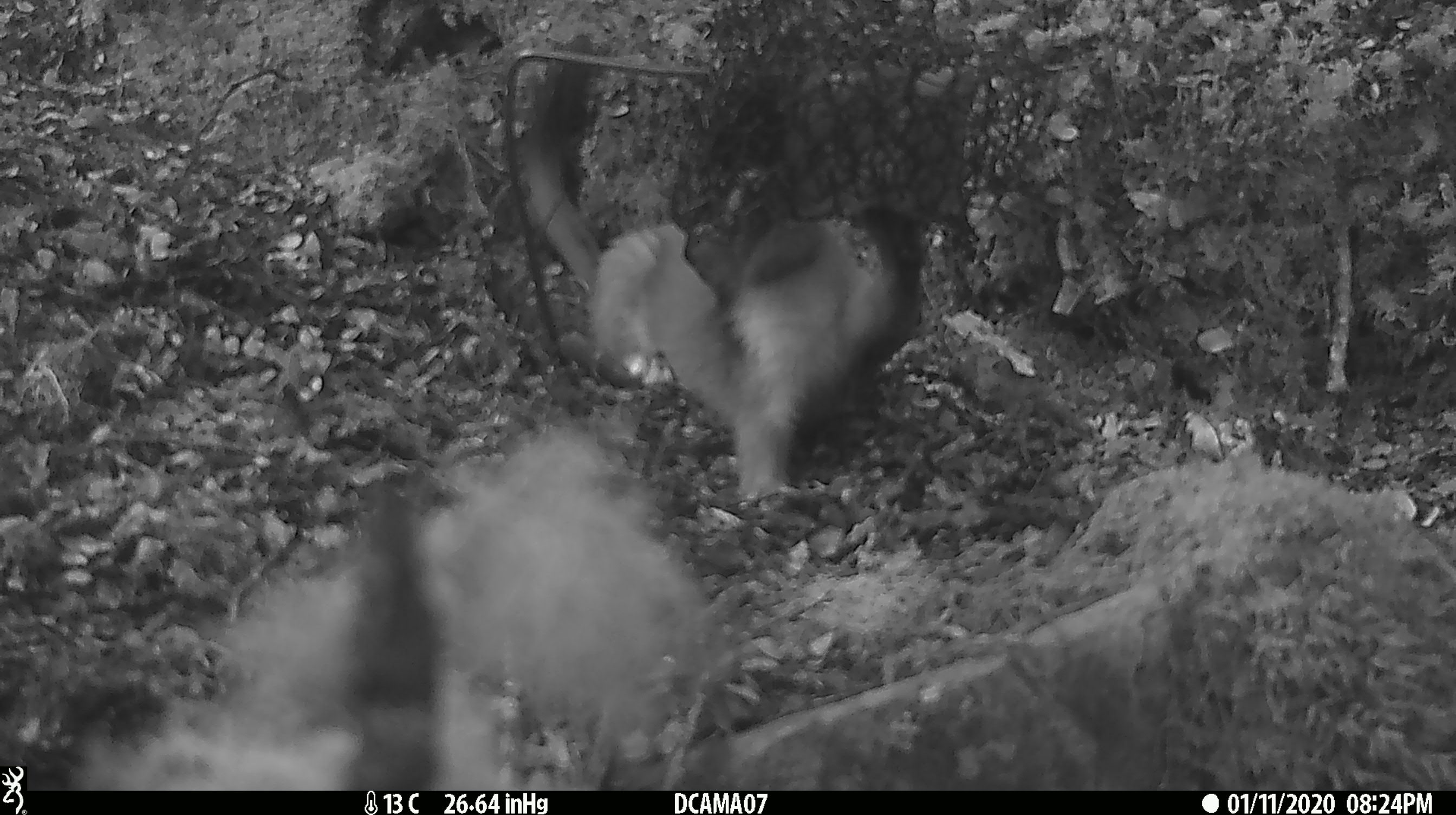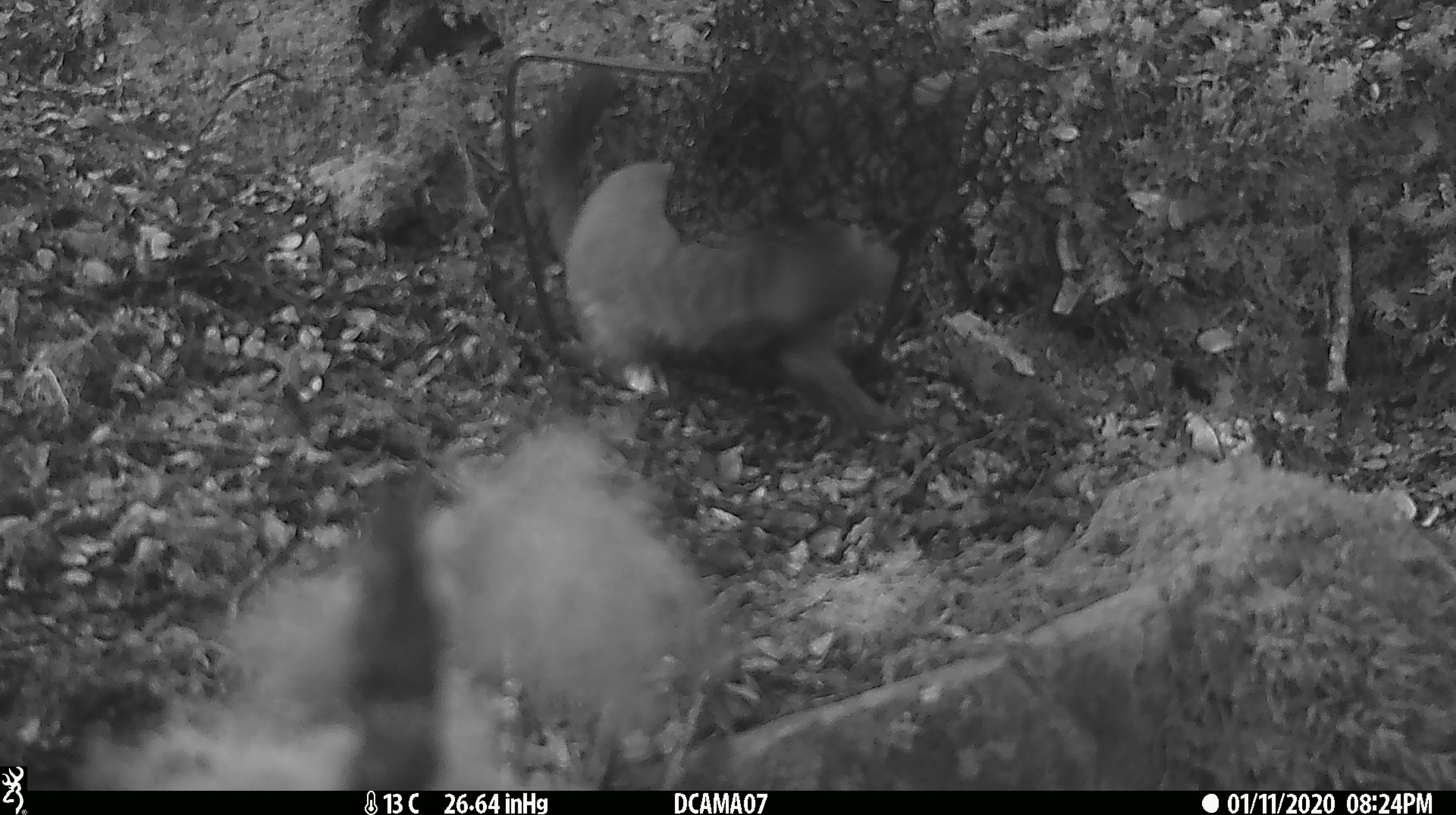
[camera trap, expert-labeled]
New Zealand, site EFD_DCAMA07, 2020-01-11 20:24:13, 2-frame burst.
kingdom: Animalia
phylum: Chordata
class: Mammalia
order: Carnivora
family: Mustelidae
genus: Mustela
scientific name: Mustela erminea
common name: stoat